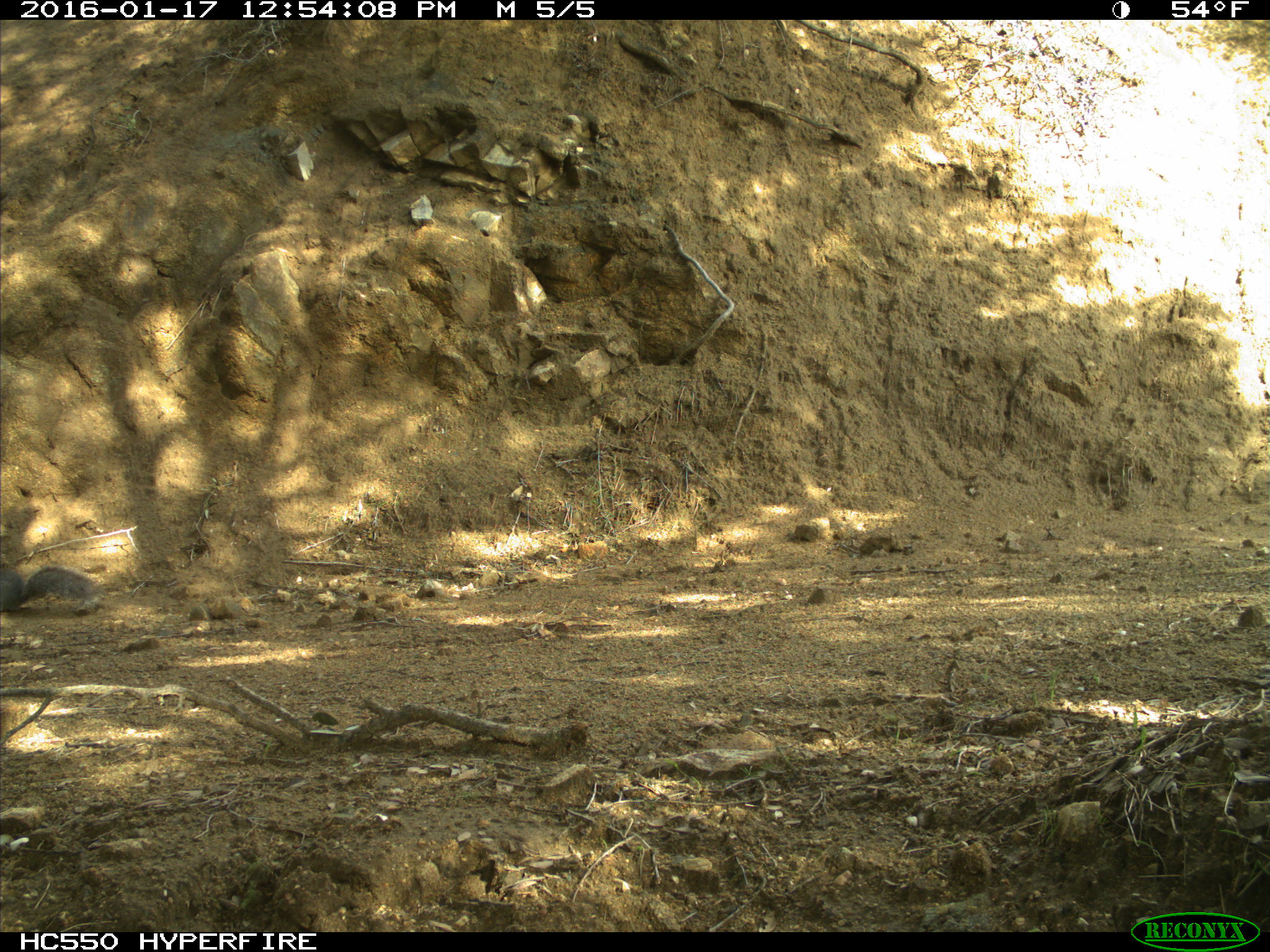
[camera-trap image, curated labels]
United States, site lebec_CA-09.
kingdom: Animalia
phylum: Chordata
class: Mammalia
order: Rodentia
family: Sciuridae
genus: Sciurus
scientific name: Sciurus carolinensis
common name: eastern gray squirrel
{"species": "Sciurus carolinensis (eastern gray squirrel)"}